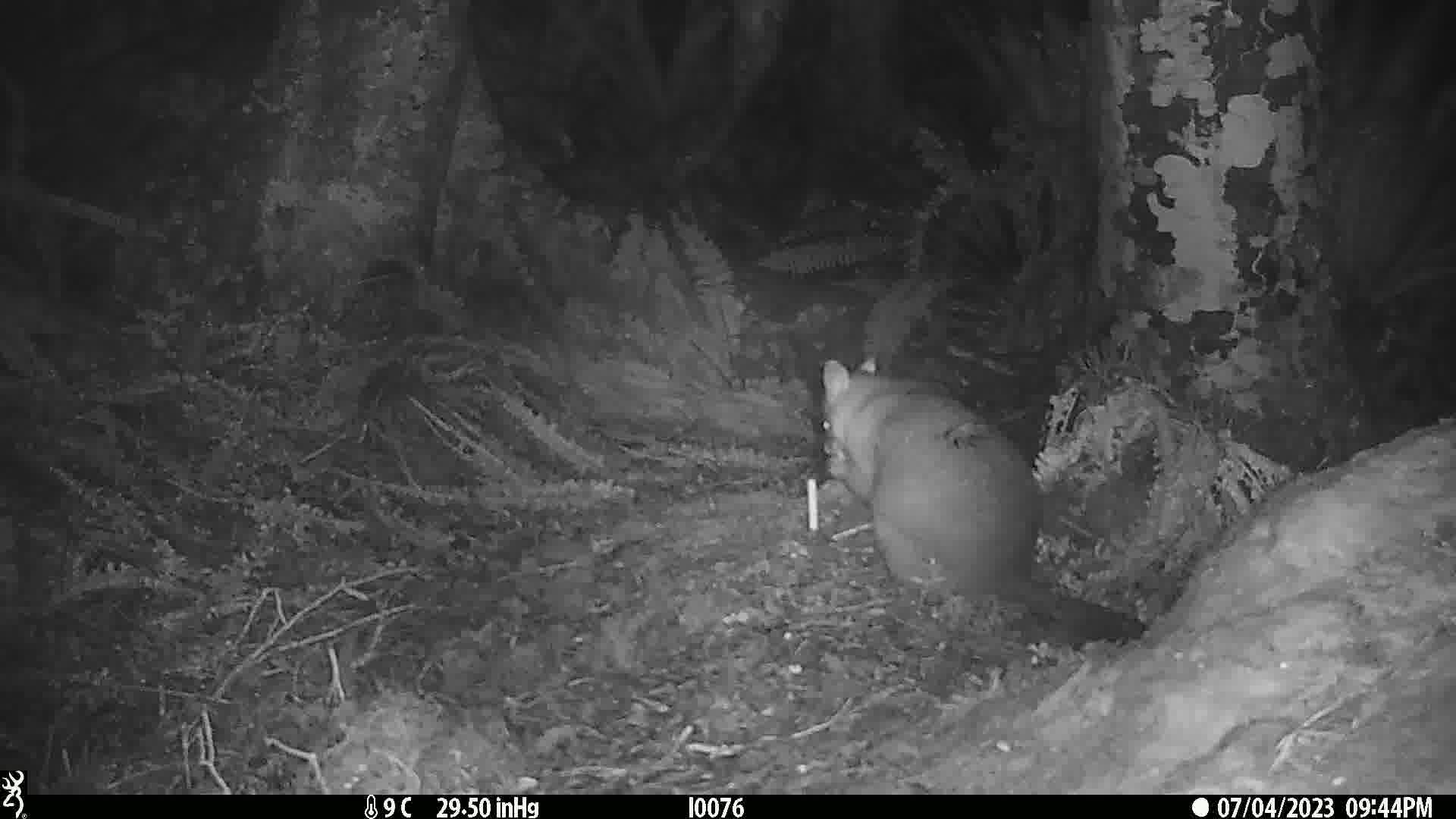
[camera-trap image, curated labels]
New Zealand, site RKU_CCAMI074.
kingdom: Animalia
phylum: Chordata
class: Mammalia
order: Diprotodontia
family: Phalangeridae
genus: Trichosurus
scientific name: Trichosurus vulpecula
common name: common brushtail possum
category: possum